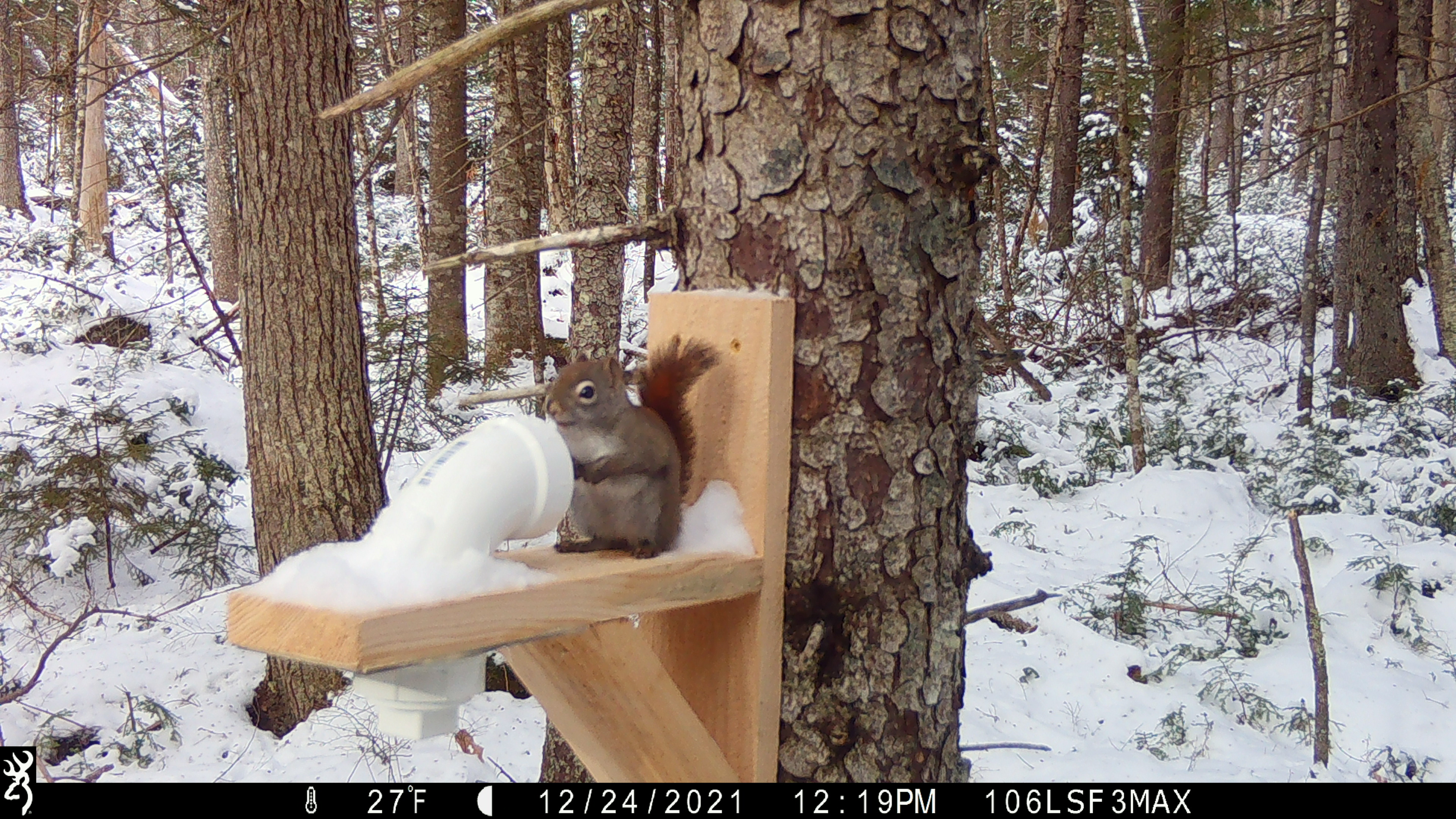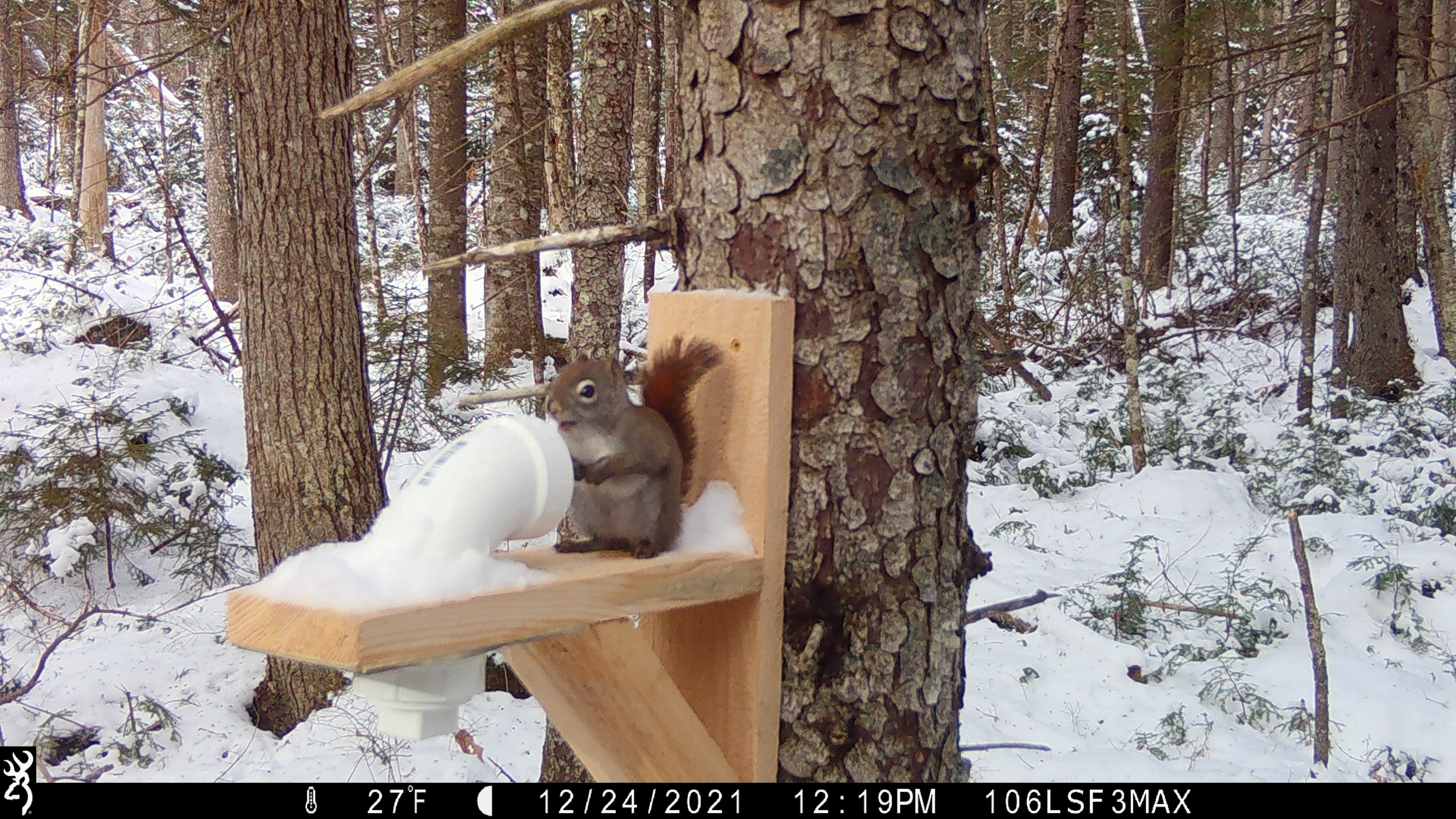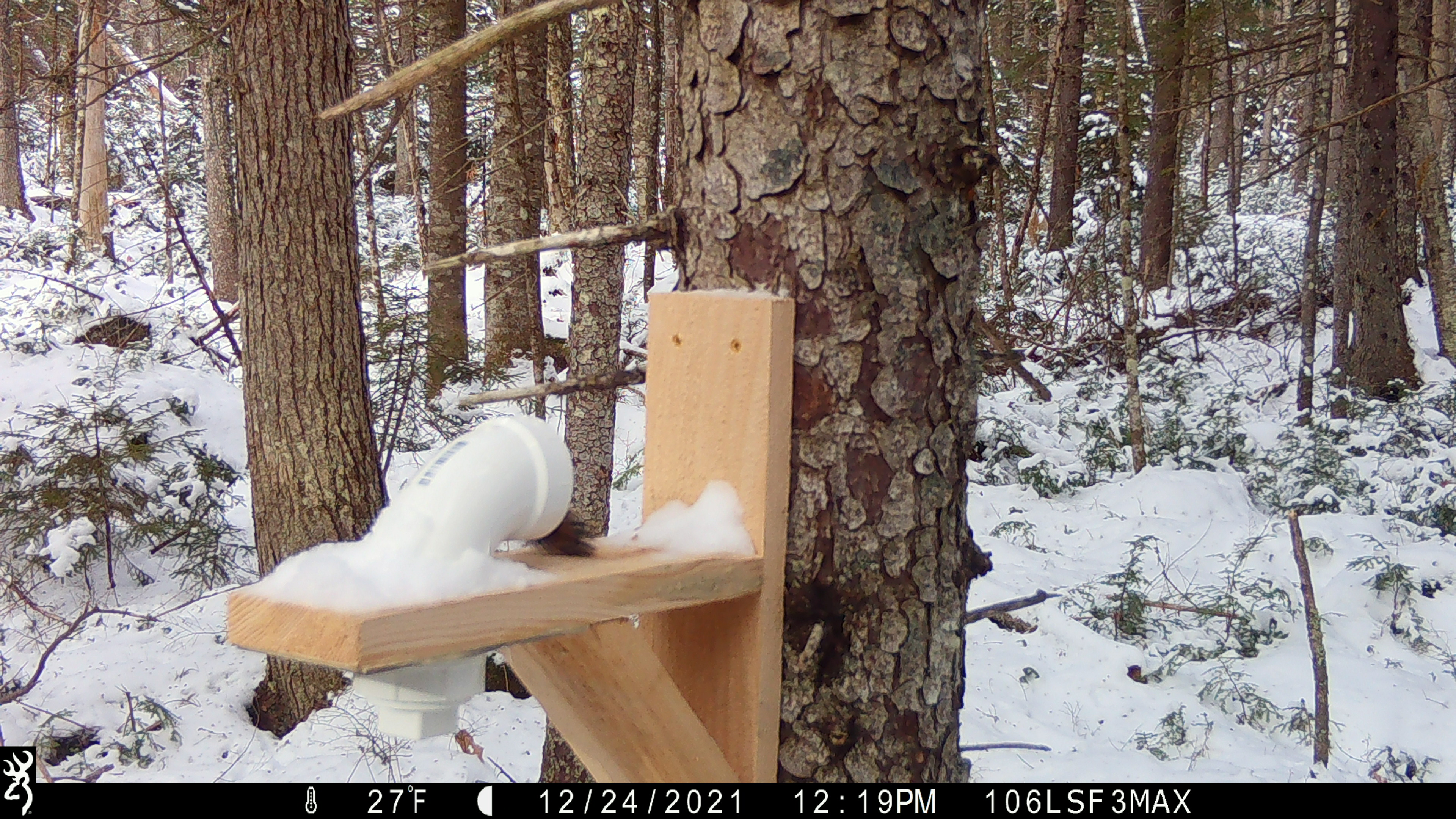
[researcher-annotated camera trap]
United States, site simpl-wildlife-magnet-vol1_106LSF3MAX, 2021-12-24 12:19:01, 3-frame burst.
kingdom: Animalia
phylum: Chordata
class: Mammalia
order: Rodentia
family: Sciuridae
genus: Tamiasciurus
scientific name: Tamiasciurus hudsonicus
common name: red squirrel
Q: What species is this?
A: Red squirrel (Tamiasciurus hudsonicus).